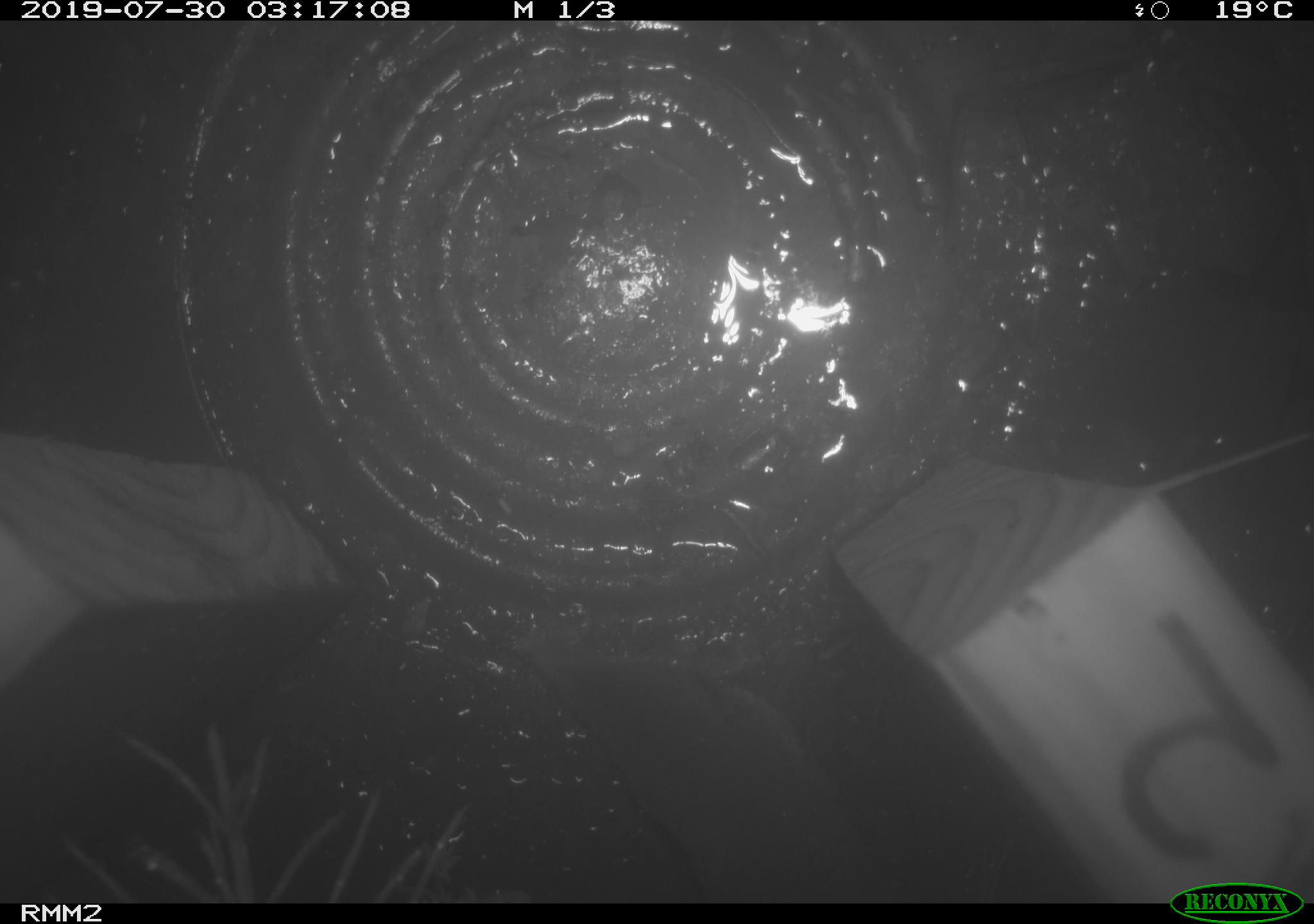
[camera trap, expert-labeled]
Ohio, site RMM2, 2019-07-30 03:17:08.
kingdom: Animalia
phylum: Chordata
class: Mammalia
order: Eulipotyphla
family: Soricidae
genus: Blarina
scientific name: Blarina brevicauda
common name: northern short-tailed shrew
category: n. short-tailed shrew